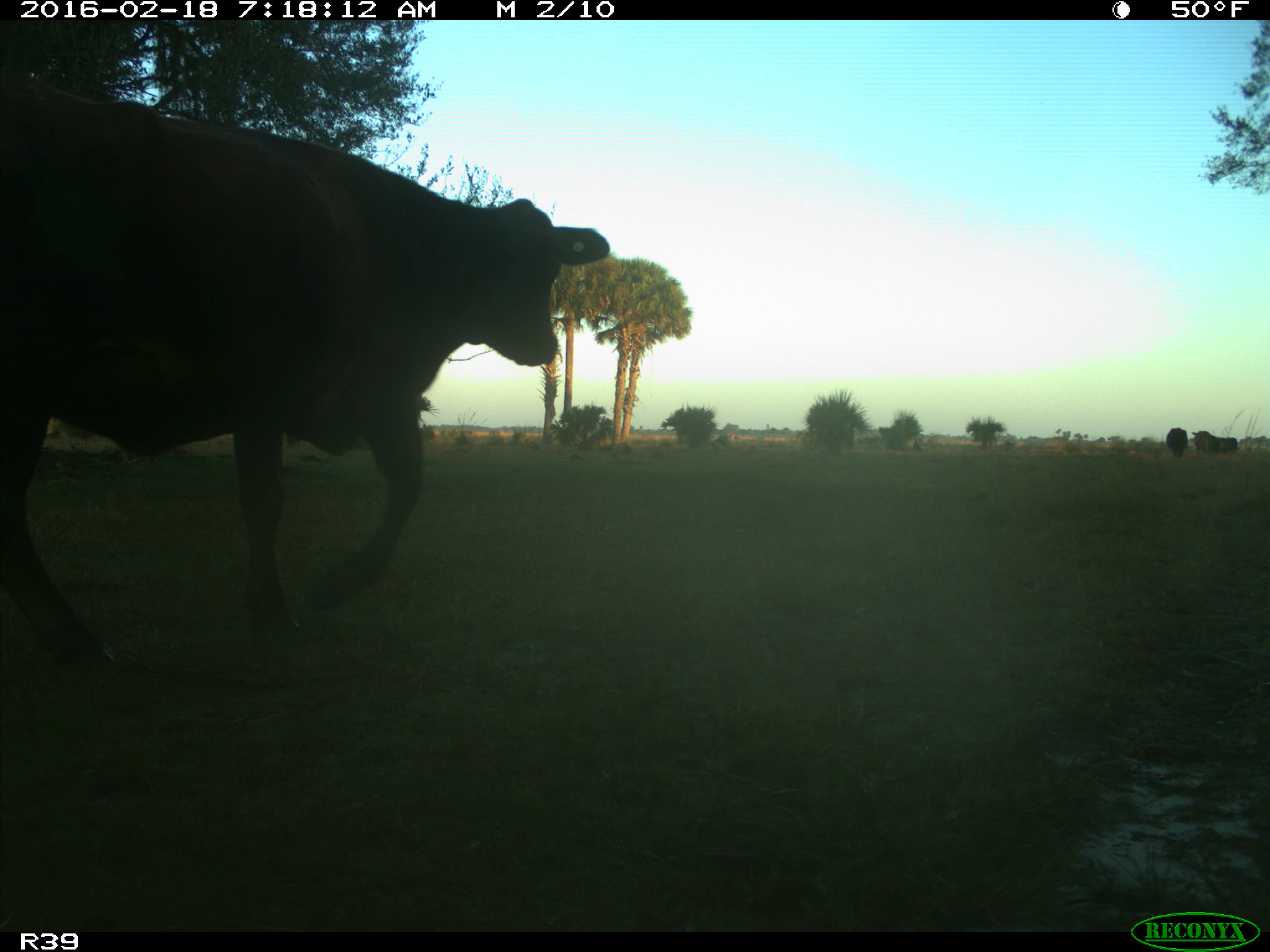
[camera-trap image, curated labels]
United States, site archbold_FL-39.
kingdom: Animalia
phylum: Chordata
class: Mammalia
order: Artiodactyla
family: Bovidae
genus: Bos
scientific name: Bos taurus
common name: domestic cow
Bos taurus (domestic cow).